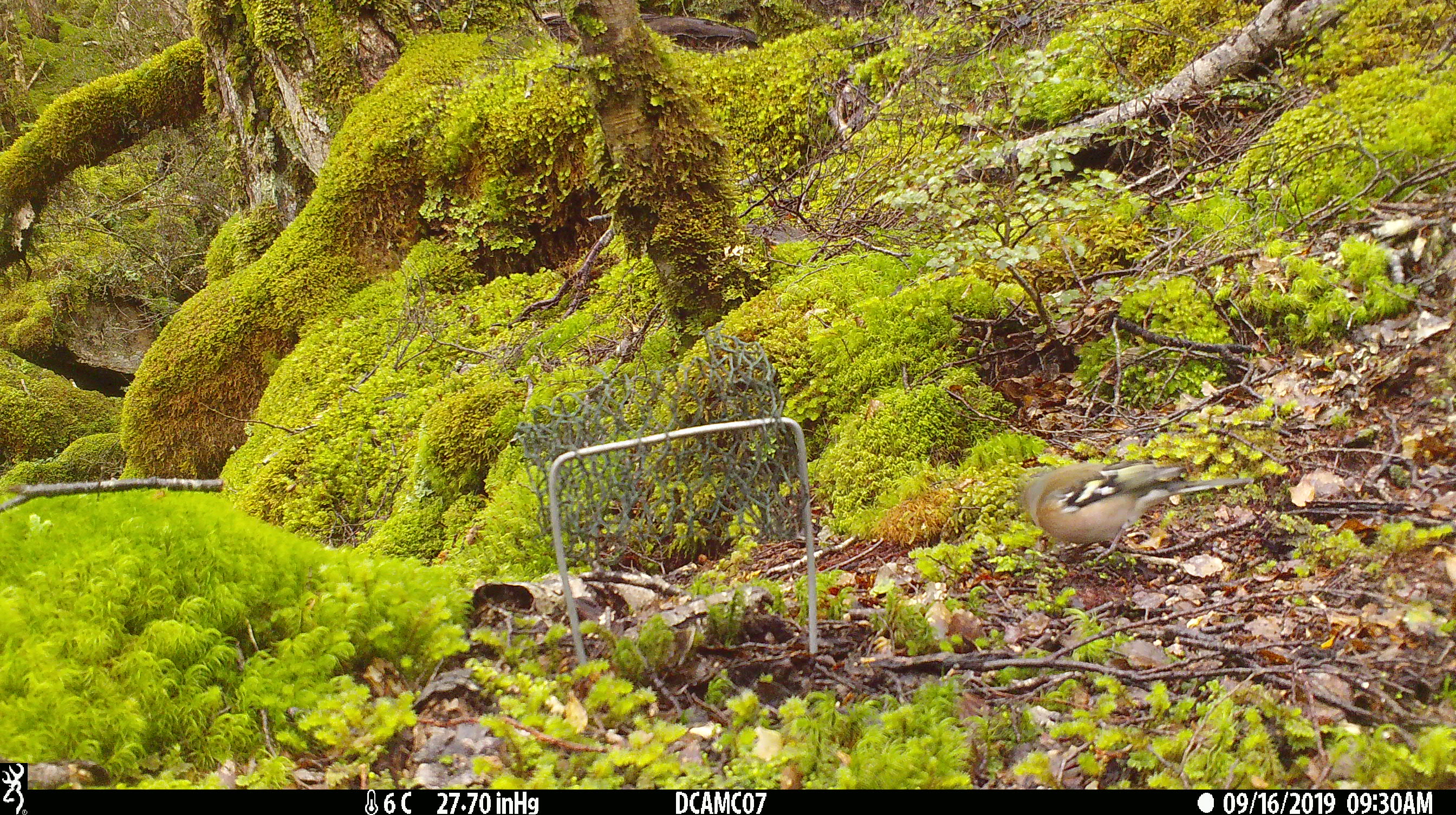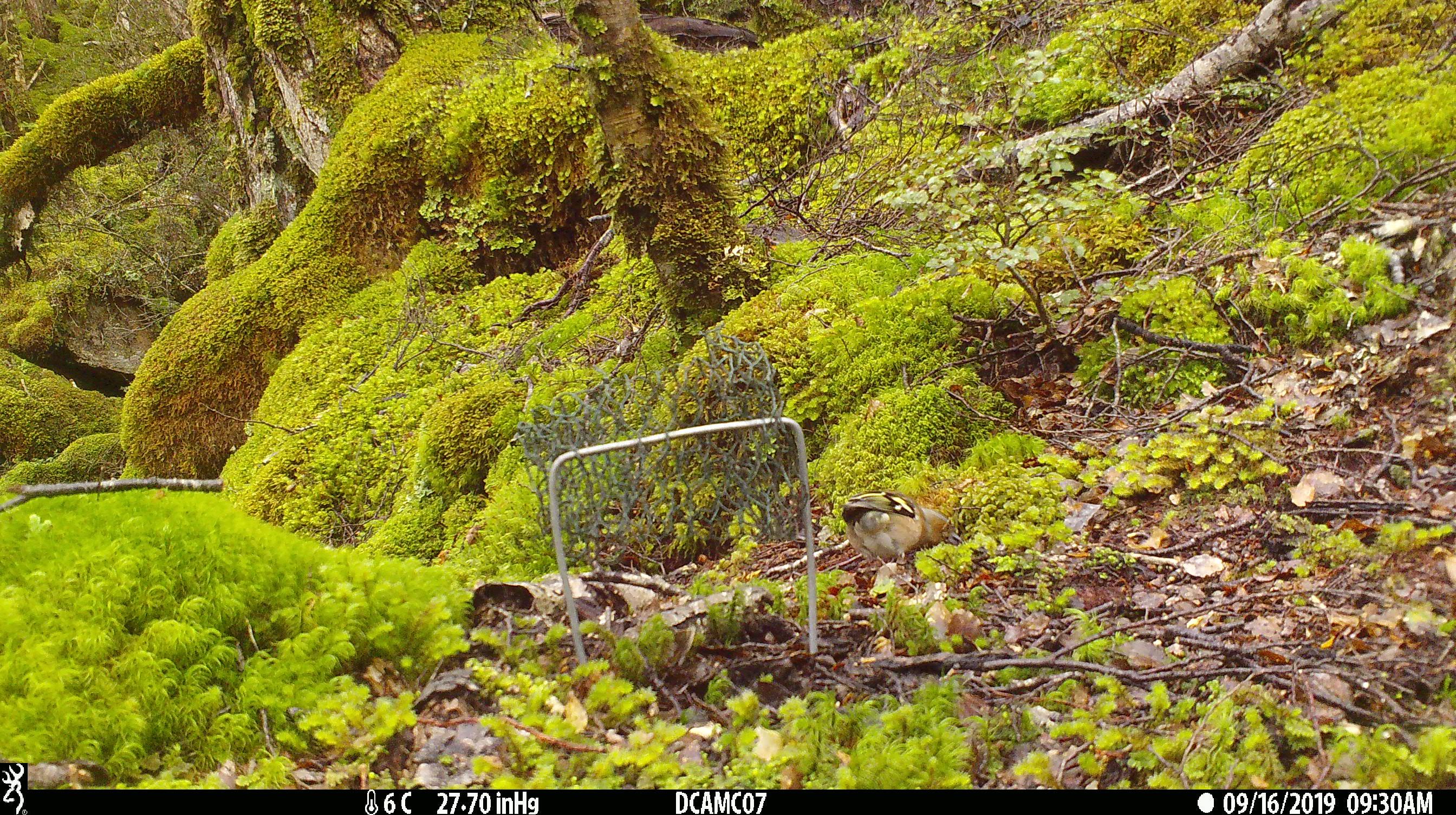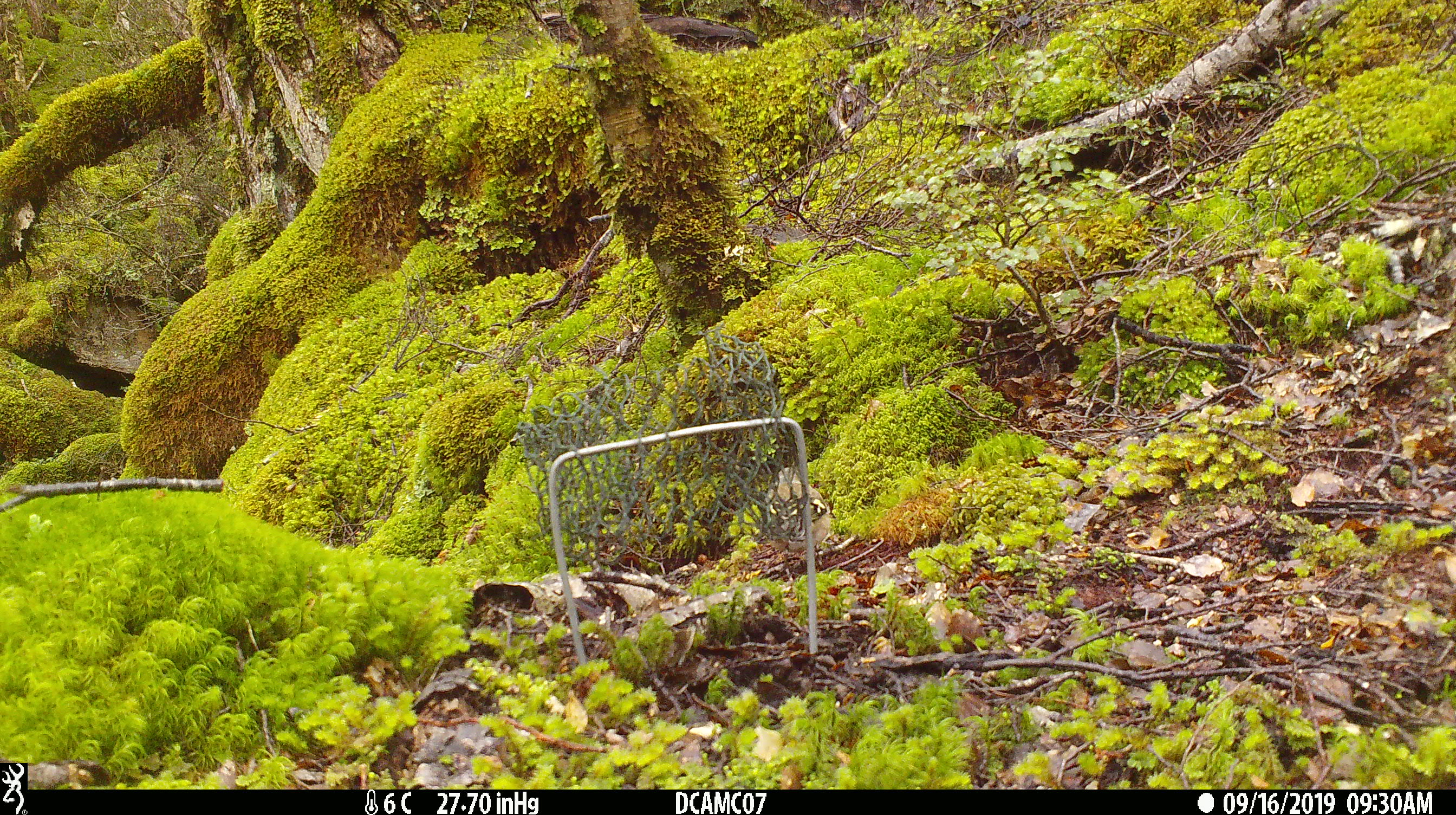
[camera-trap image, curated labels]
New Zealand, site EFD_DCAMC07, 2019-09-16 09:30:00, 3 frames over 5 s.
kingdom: Animalia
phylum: Chordata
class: Aves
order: Passeriformes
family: Fringillidae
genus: Fringilla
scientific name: Fringilla coelebs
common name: common chaffinch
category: chaffinch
Chaffinch (common chaffinch) (Fringilla coelebs).